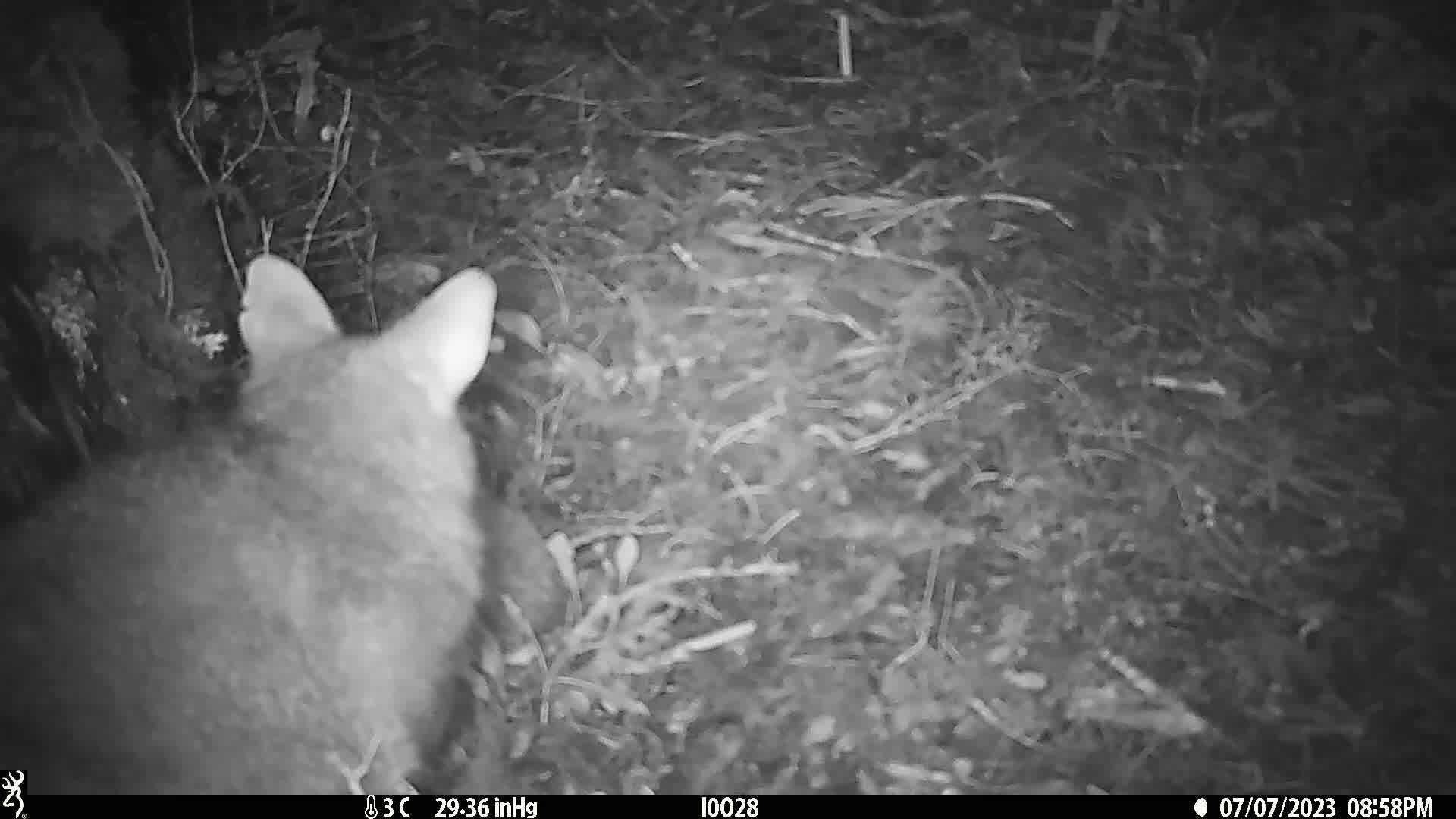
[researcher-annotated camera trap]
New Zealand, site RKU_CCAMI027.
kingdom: Animalia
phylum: Chordata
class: Mammalia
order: Diprotodontia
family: Phalangeridae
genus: Trichosurus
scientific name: Trichosurus vulpecula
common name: common brushtail possum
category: possum